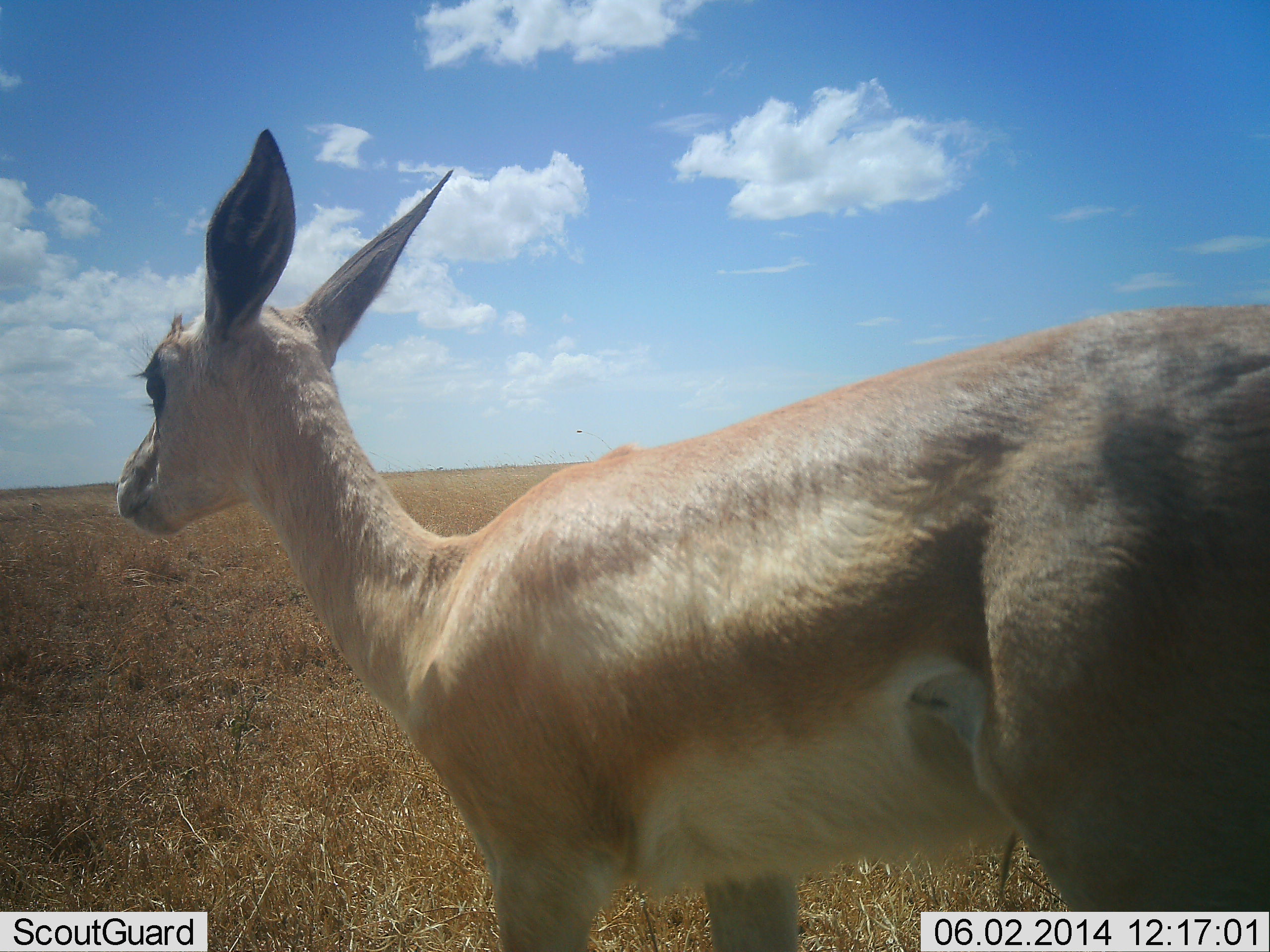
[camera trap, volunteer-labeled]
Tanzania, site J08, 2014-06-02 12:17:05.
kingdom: Animalia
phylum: Chordata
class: Mammalia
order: Artiodactyla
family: Bovidae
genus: Nanger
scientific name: Nanger granti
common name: grant's gazelle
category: gazellegrants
Gazellegrants (grant's gazelle) (Nanger granti), count 1. Behavior (volunteer vote fractions): standing 90%, resting 0%, moving 10%, interacting 0%. Young present (vote fraction): 20%. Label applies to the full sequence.